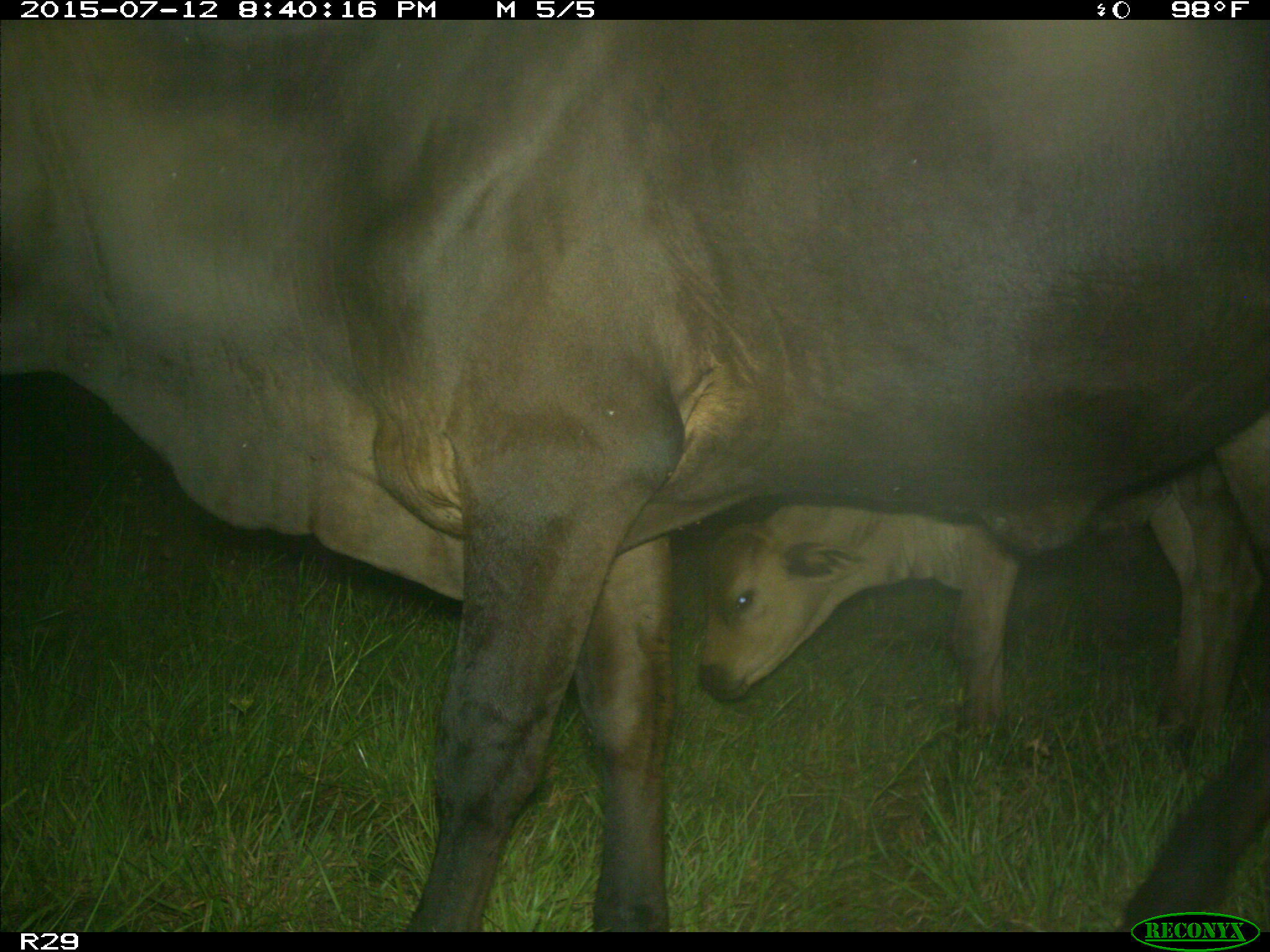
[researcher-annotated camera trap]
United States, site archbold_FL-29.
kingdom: Animalia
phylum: Chordata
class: Mammalia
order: Artiodactyla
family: Bovidae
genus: Bos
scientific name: Bos taurus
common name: domestic cow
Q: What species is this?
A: Bos taurus (domestic cow).